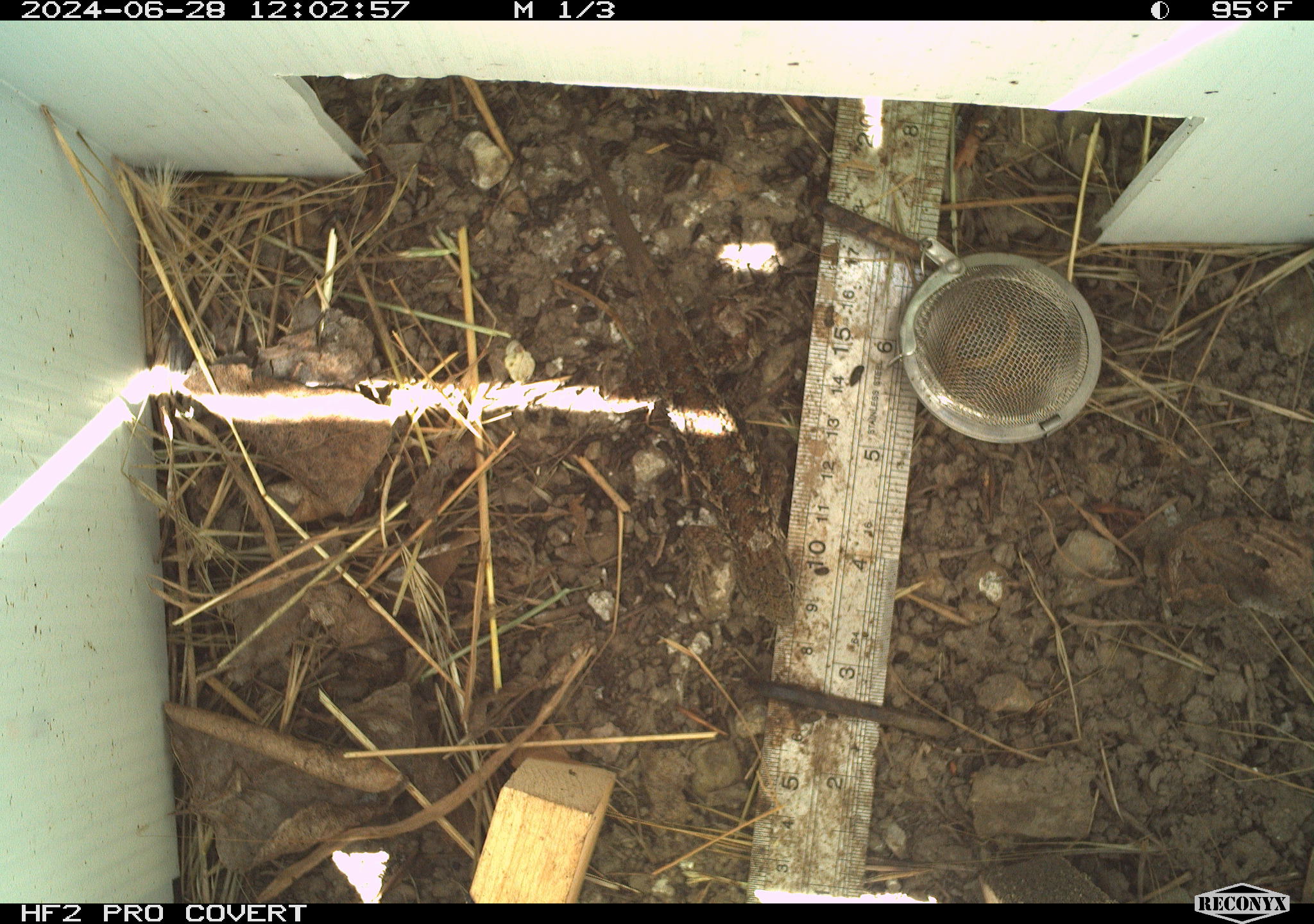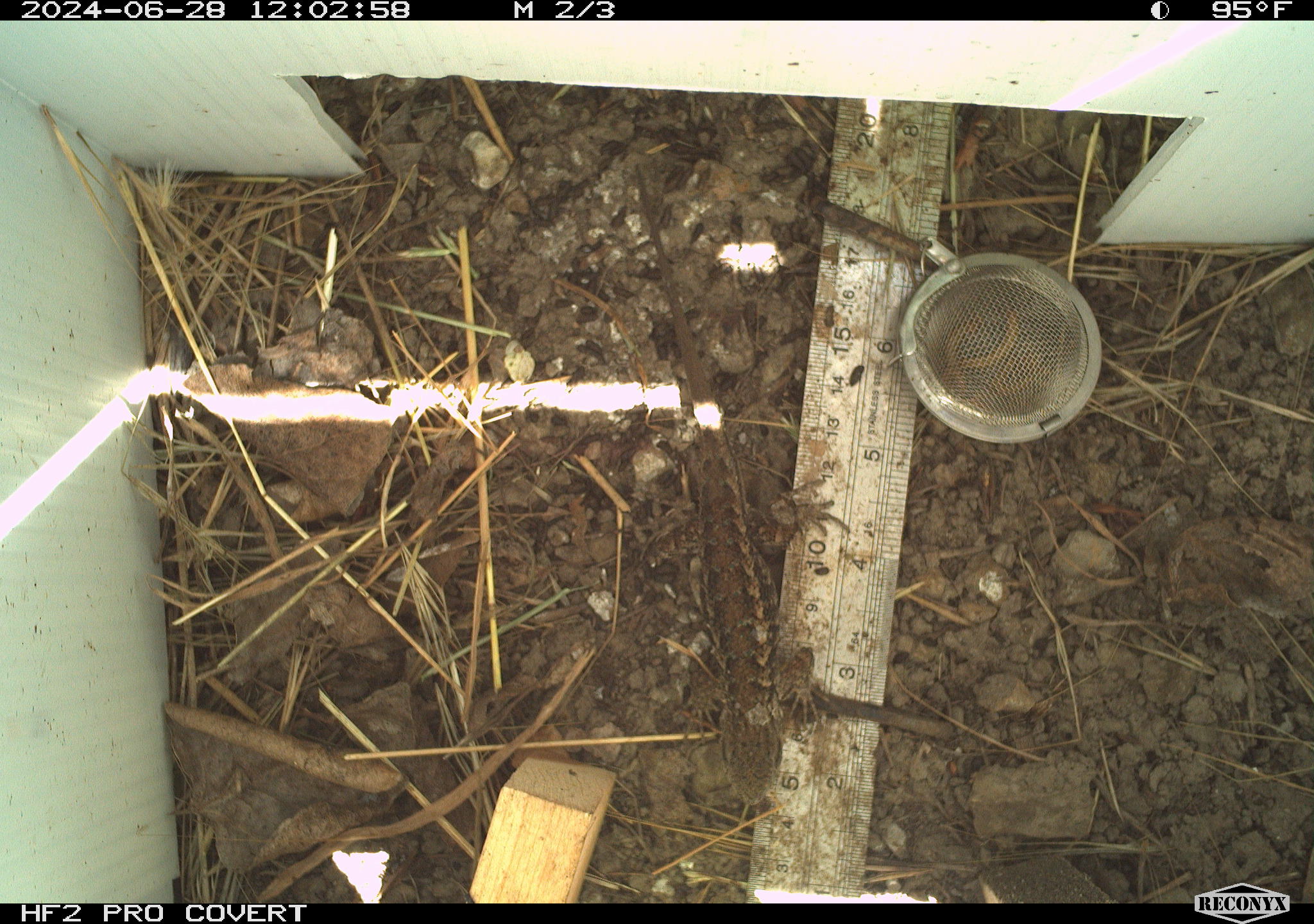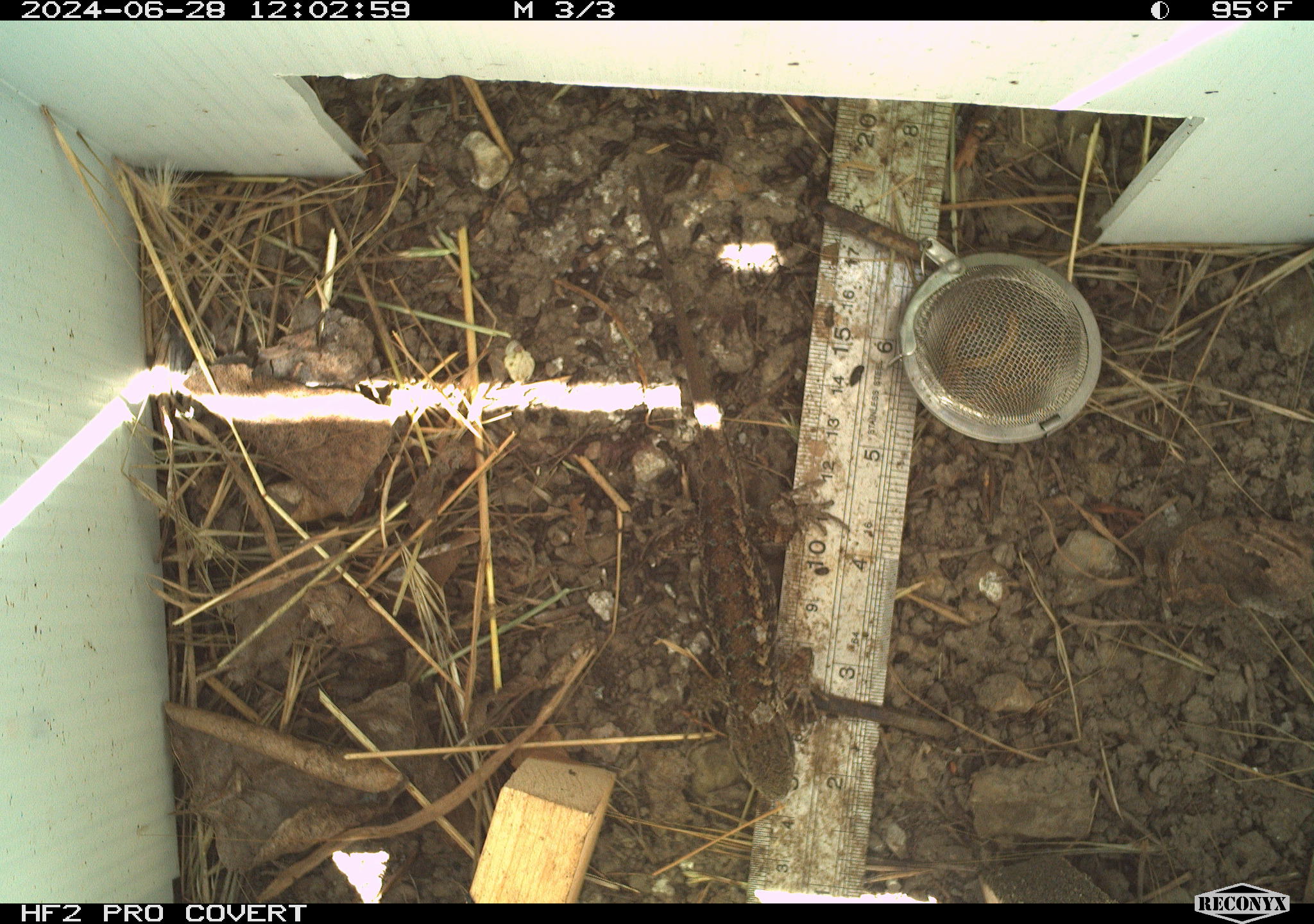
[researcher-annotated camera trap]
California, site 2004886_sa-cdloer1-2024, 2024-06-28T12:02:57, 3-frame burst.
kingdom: Animalia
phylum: Chordata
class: Reptilia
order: Squamata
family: Phrynosomatidae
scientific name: Phrynosomatidae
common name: phrynosomatid lizards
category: phrynosomatidae family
Phrynosomatidae family (phrynosomatid lizards) (Phrynosomatidae).